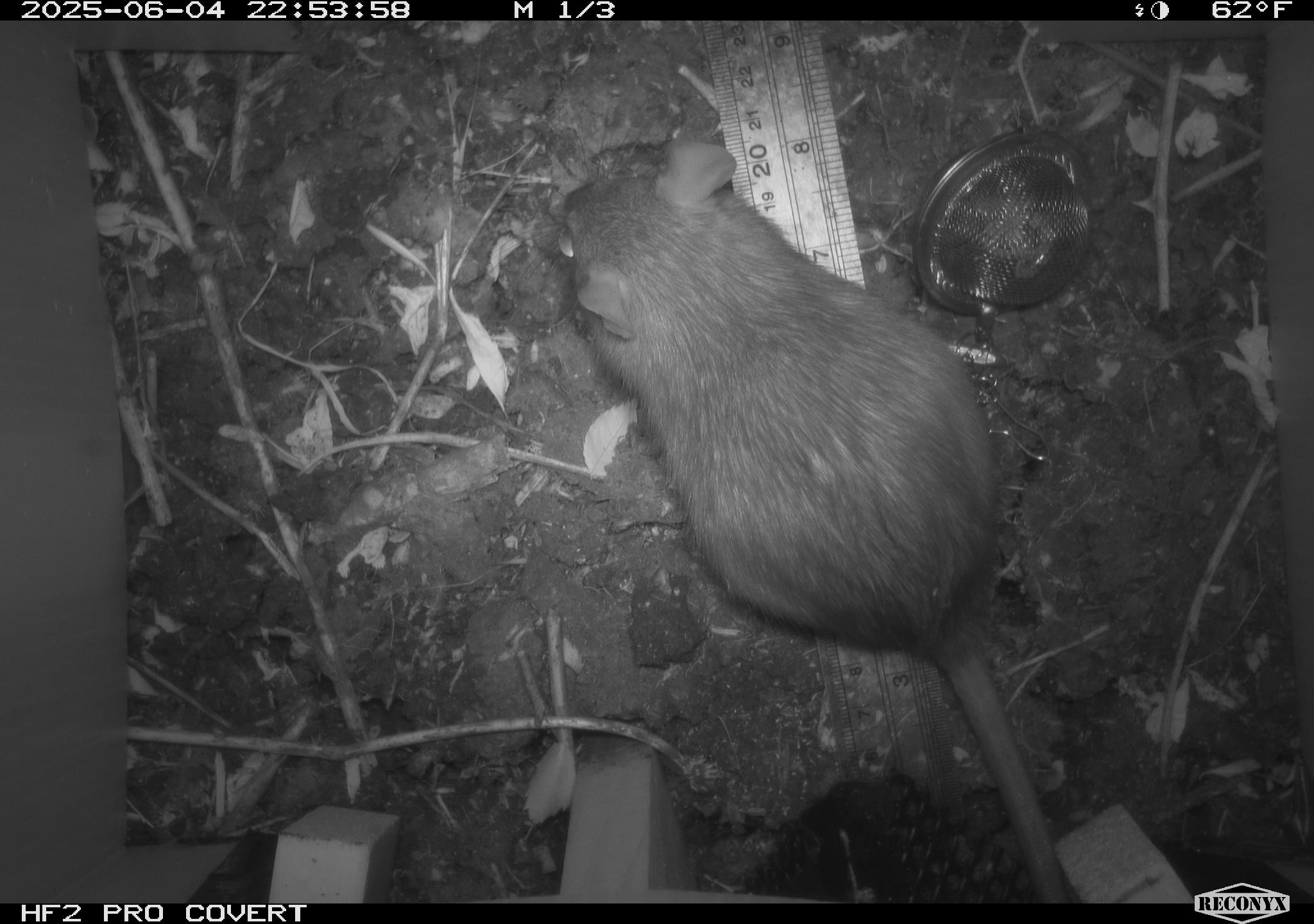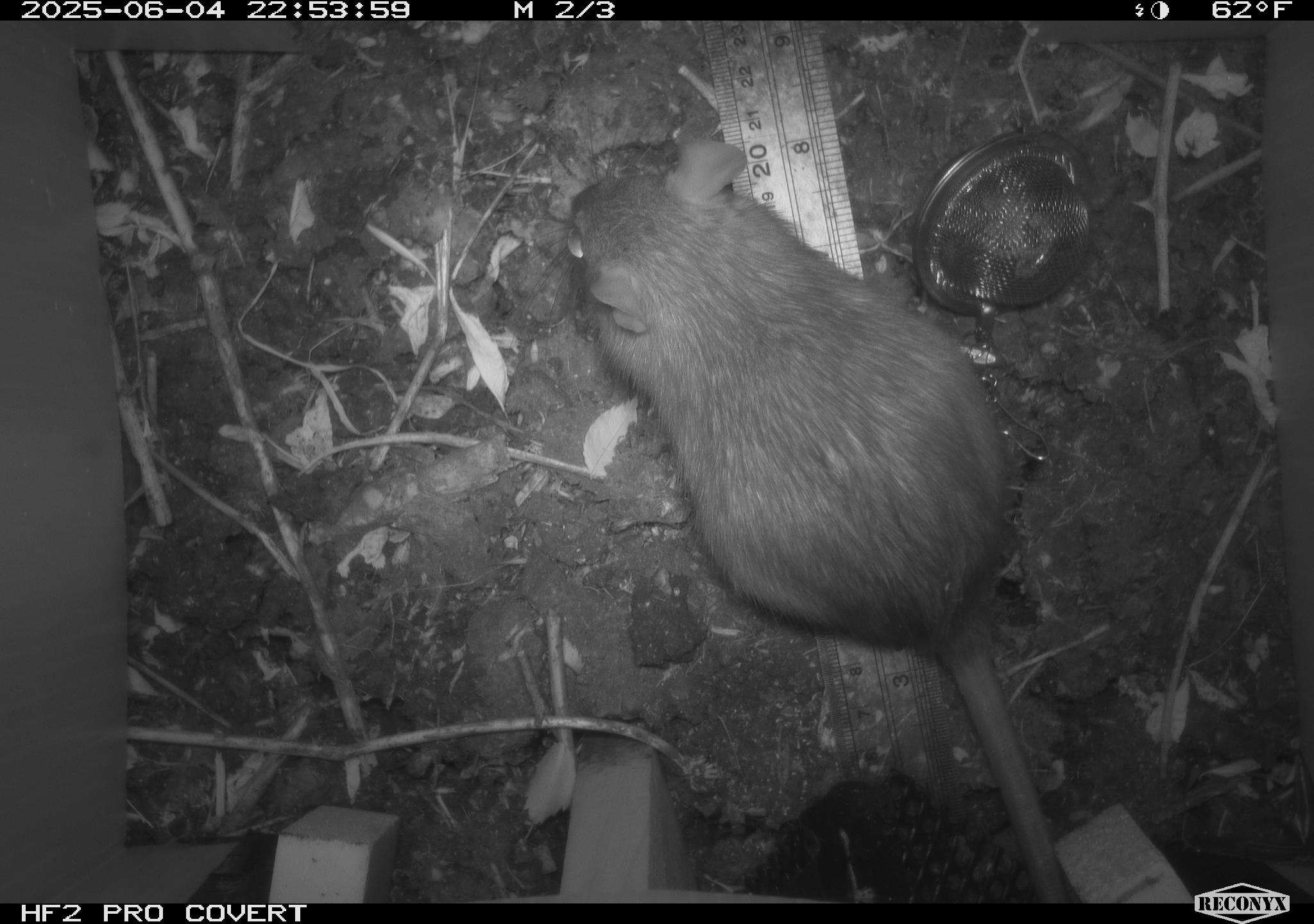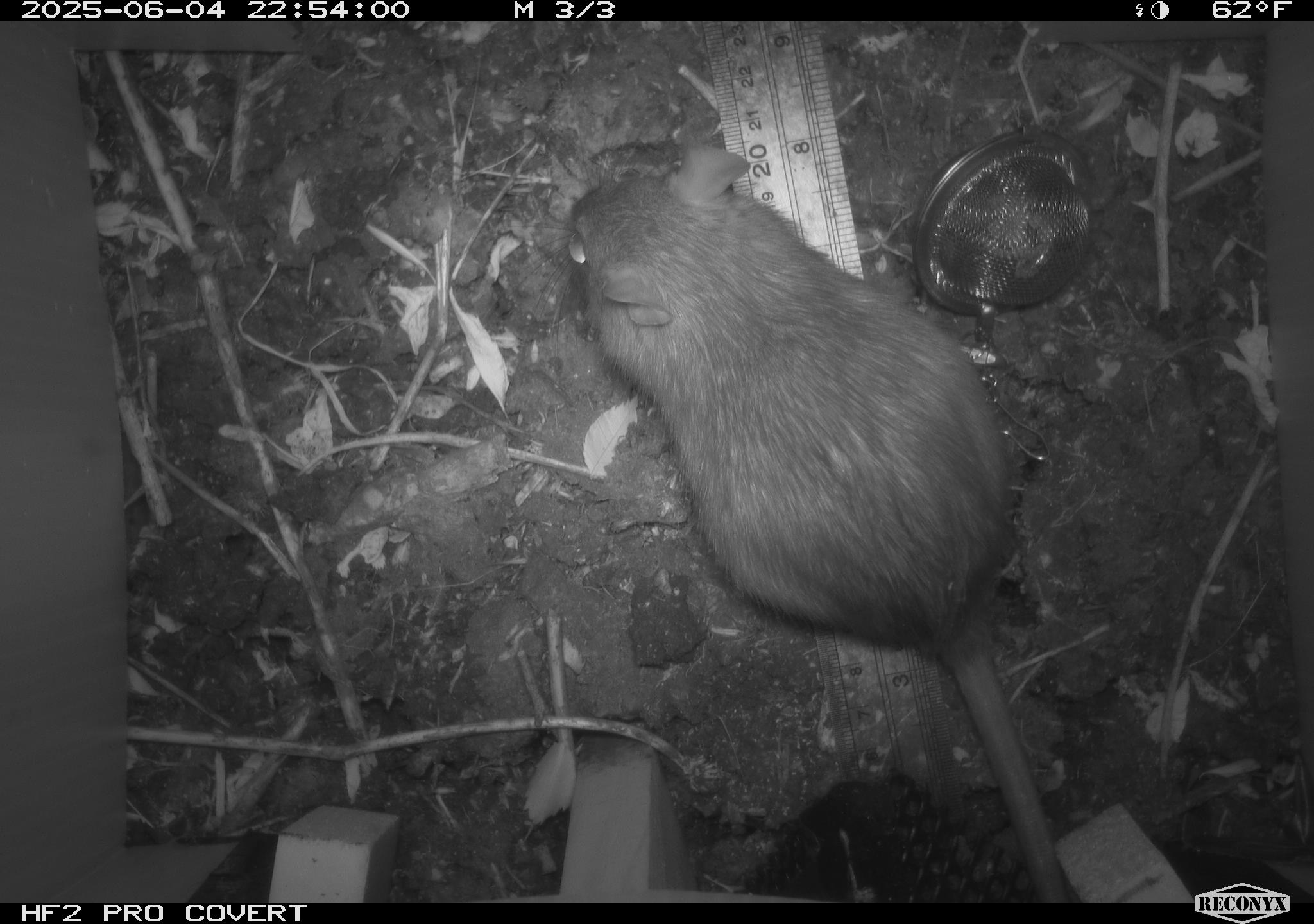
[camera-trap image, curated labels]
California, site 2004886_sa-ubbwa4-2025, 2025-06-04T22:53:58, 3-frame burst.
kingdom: Animalia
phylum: Chordata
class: Mammalia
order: Rodentia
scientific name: Rodentia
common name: rodent